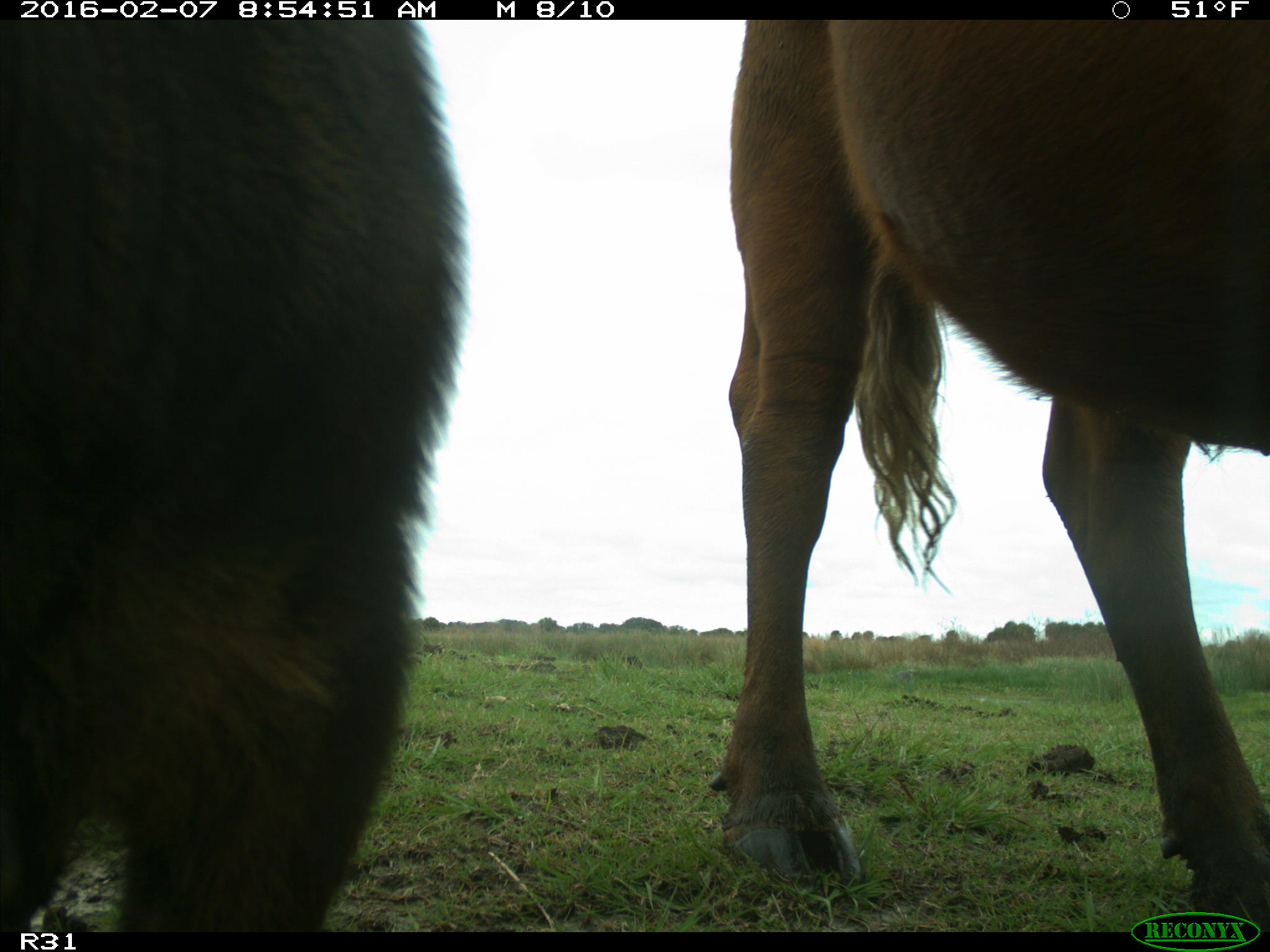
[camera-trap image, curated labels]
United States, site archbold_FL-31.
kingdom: Animalia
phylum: Chordata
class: Mammalia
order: Artiodactyla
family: Bovidae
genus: Bos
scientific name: Bos taurus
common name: domestic cow